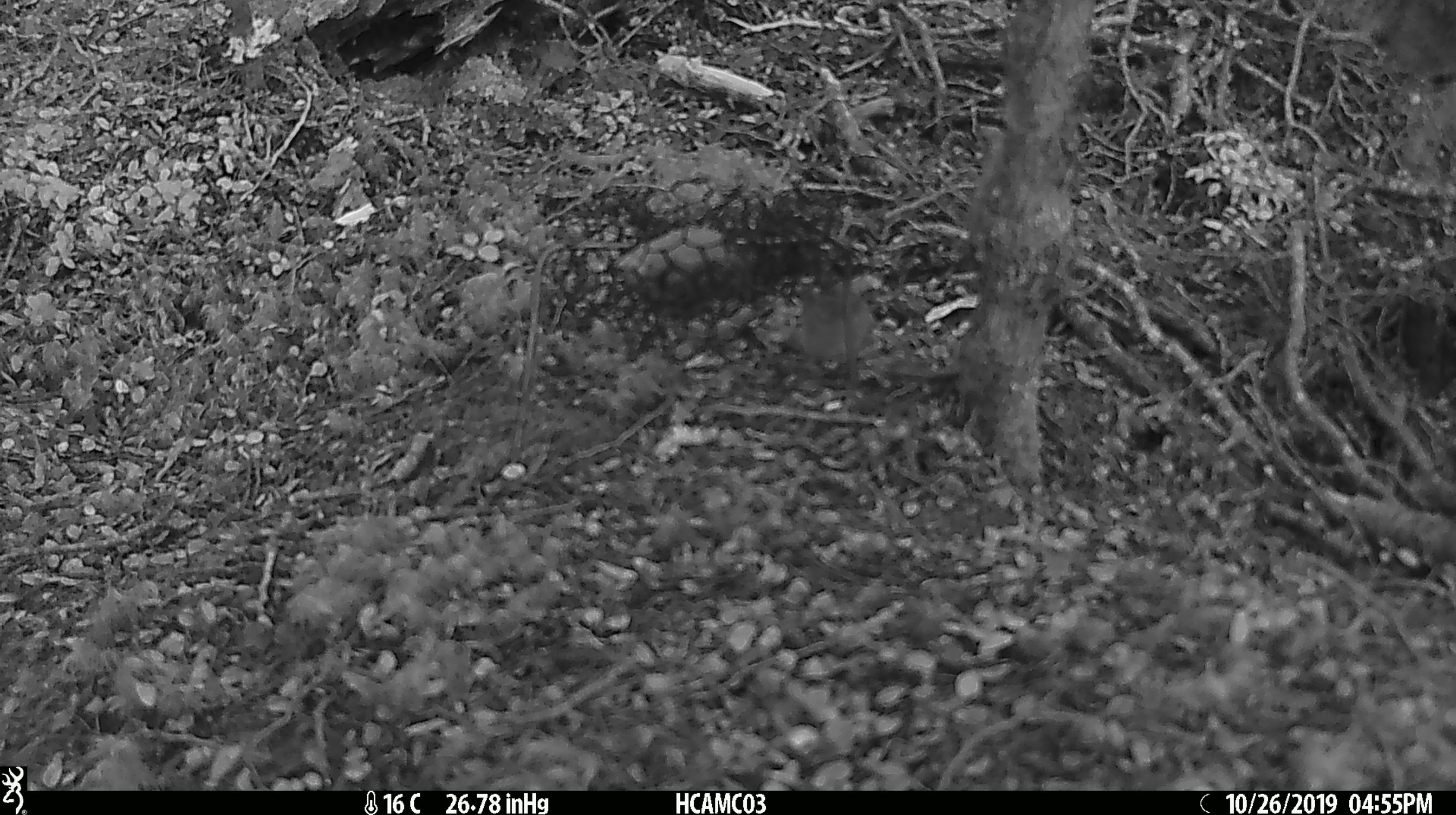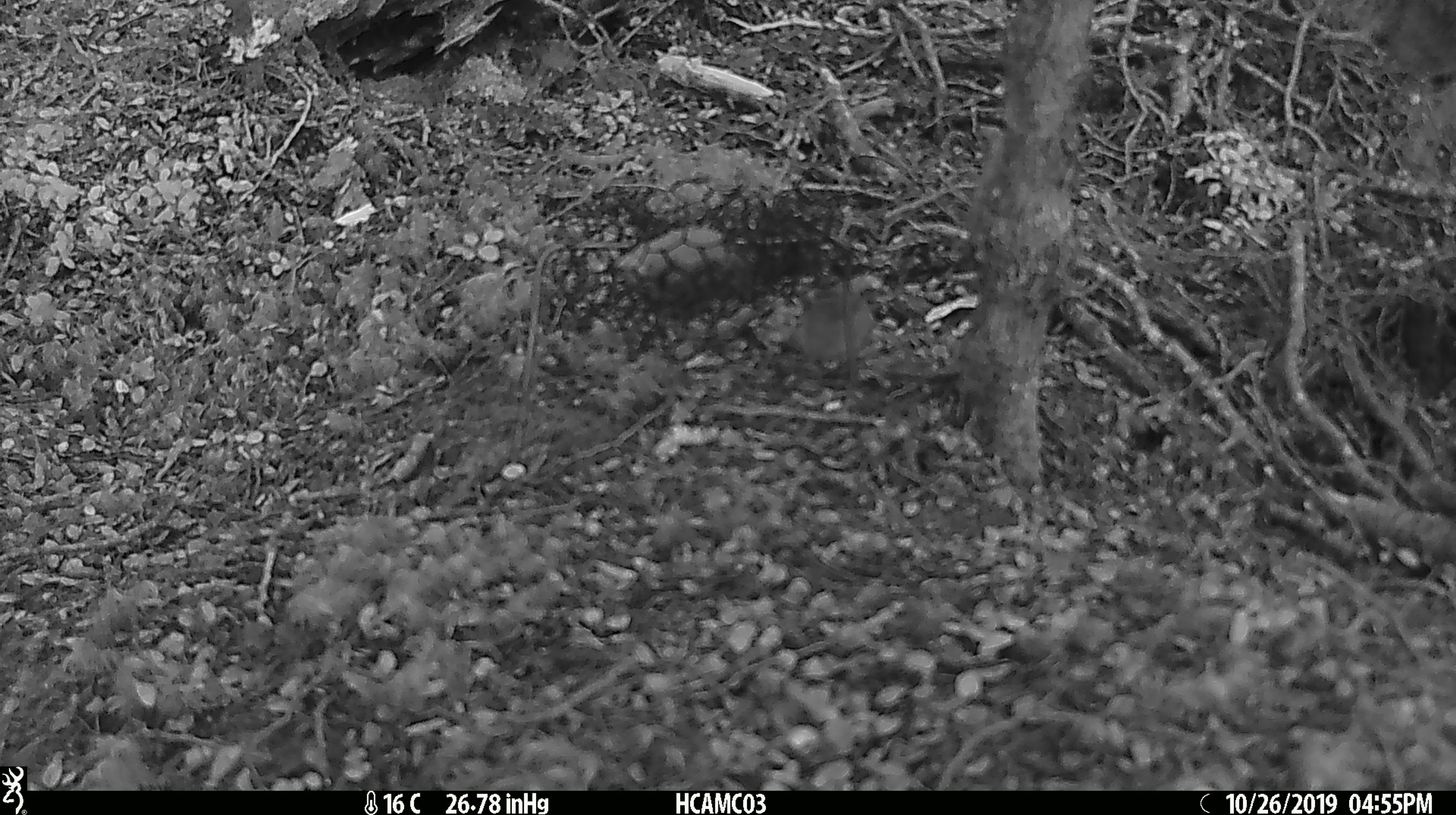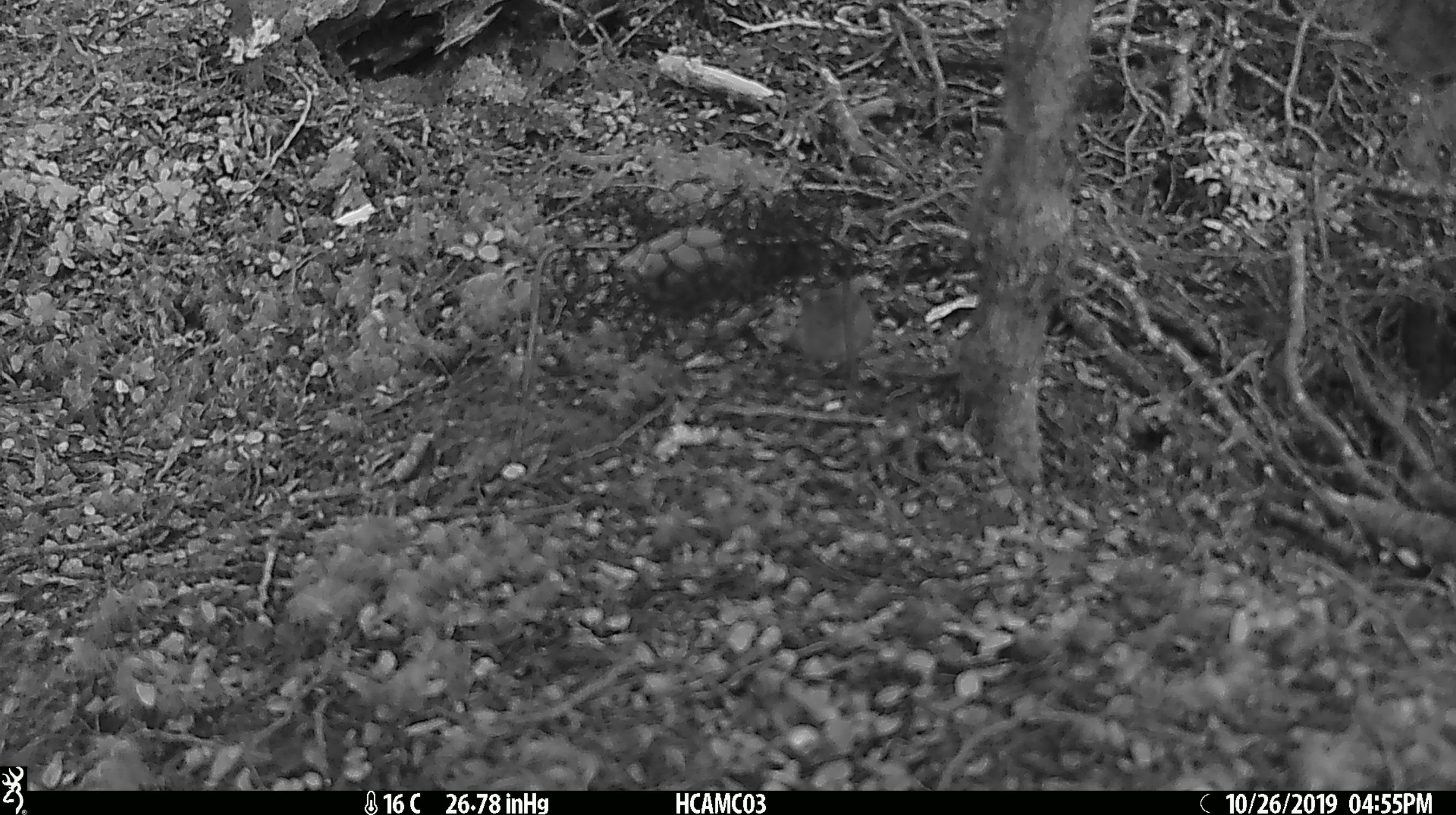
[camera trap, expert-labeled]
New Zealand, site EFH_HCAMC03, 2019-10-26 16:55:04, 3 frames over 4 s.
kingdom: Animalia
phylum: Chordata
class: Mammalia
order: Rodentia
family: Muridae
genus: Mus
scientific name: Mus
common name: mouse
Mouse (Mus).